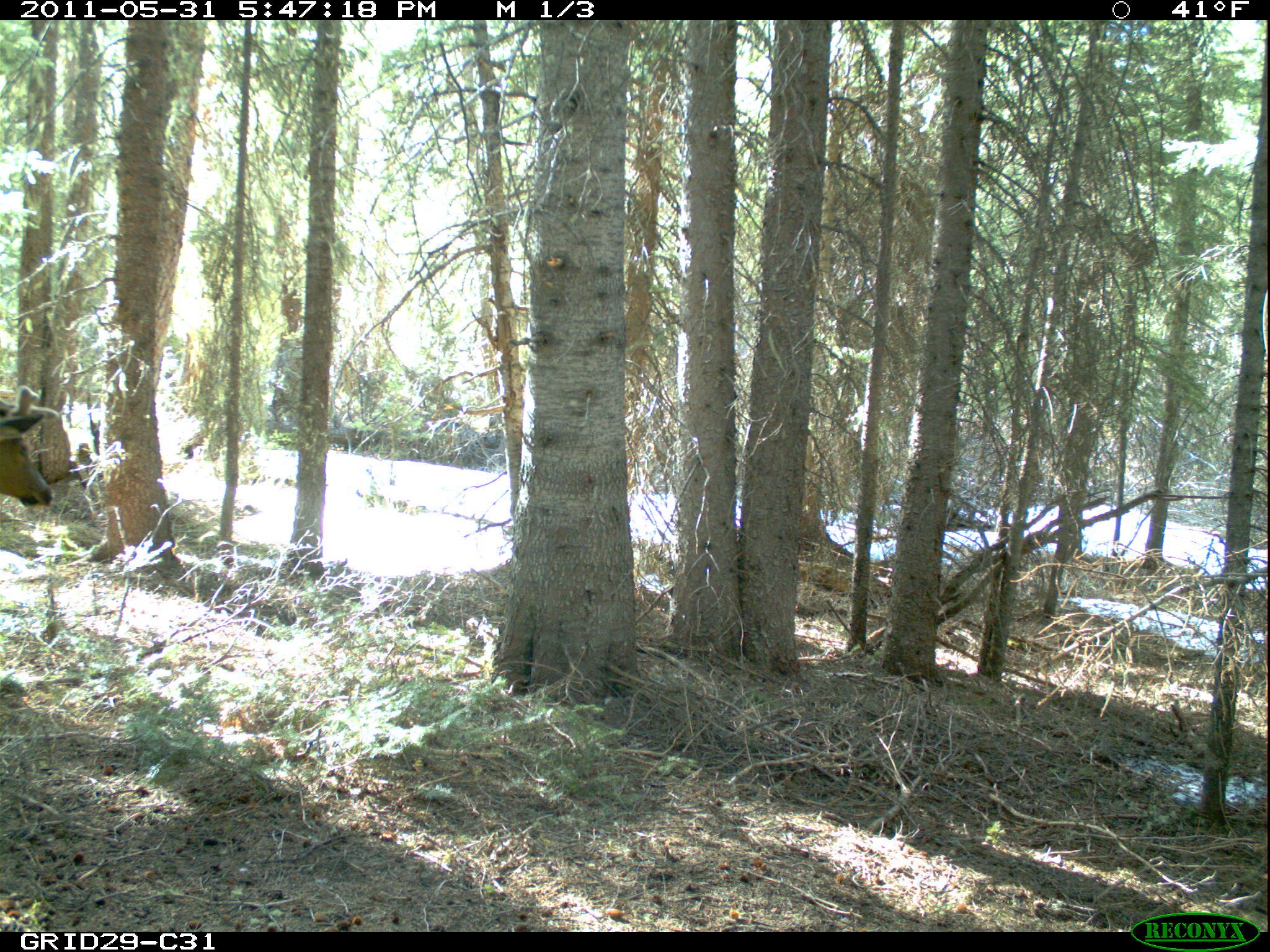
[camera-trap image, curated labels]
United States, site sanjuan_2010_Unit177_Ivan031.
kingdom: Animalia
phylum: Chordata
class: Mammalia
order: Artiodactyla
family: Cervidae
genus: Cervus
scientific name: Cervus elaphus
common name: red deer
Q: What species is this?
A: Cervus elaphus (red deer).